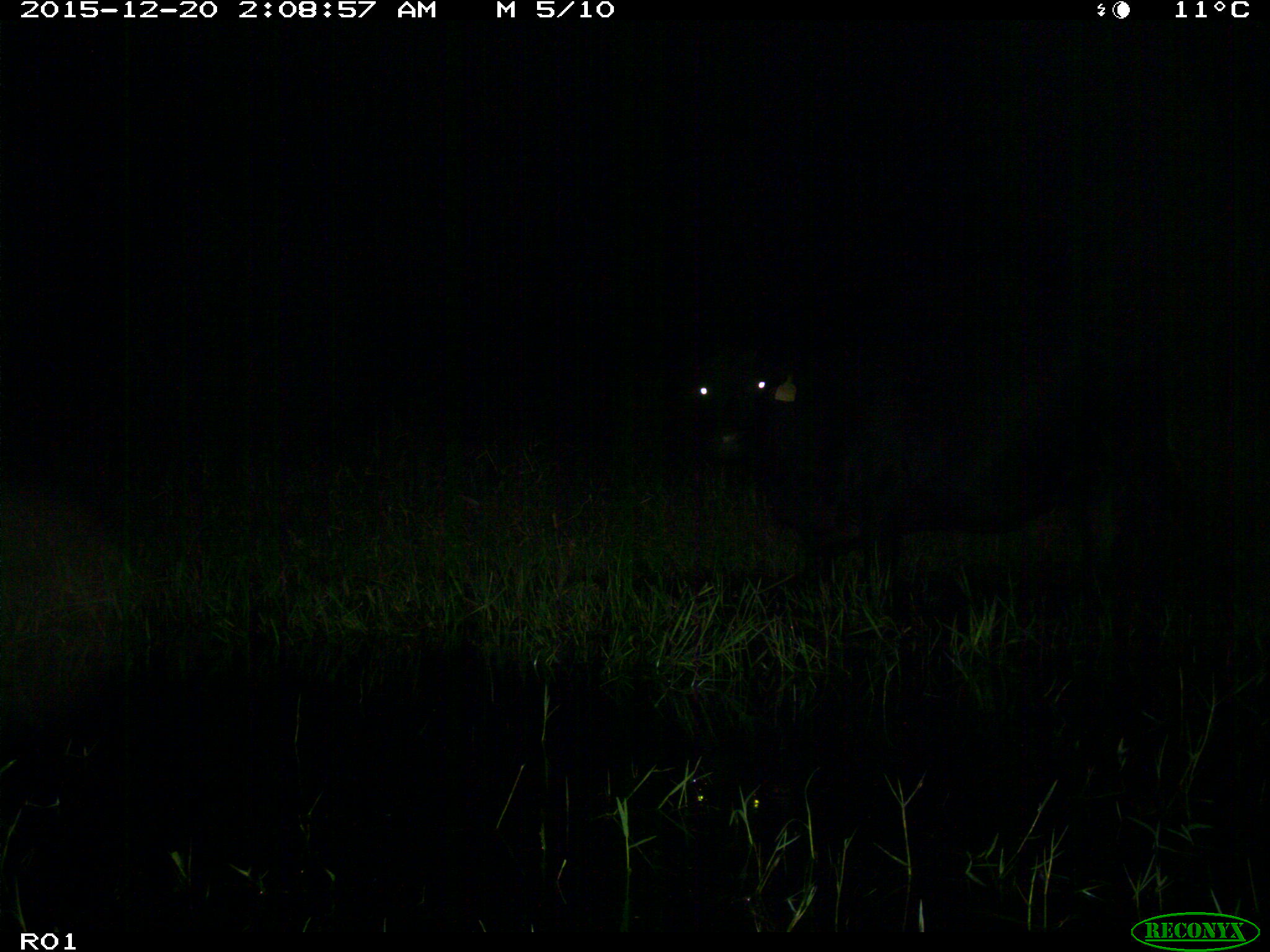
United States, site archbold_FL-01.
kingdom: Animalia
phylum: Chordata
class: Mammalia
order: Artiodactyla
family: Bovidae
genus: Bos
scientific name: Bos taurus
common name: domestic cow